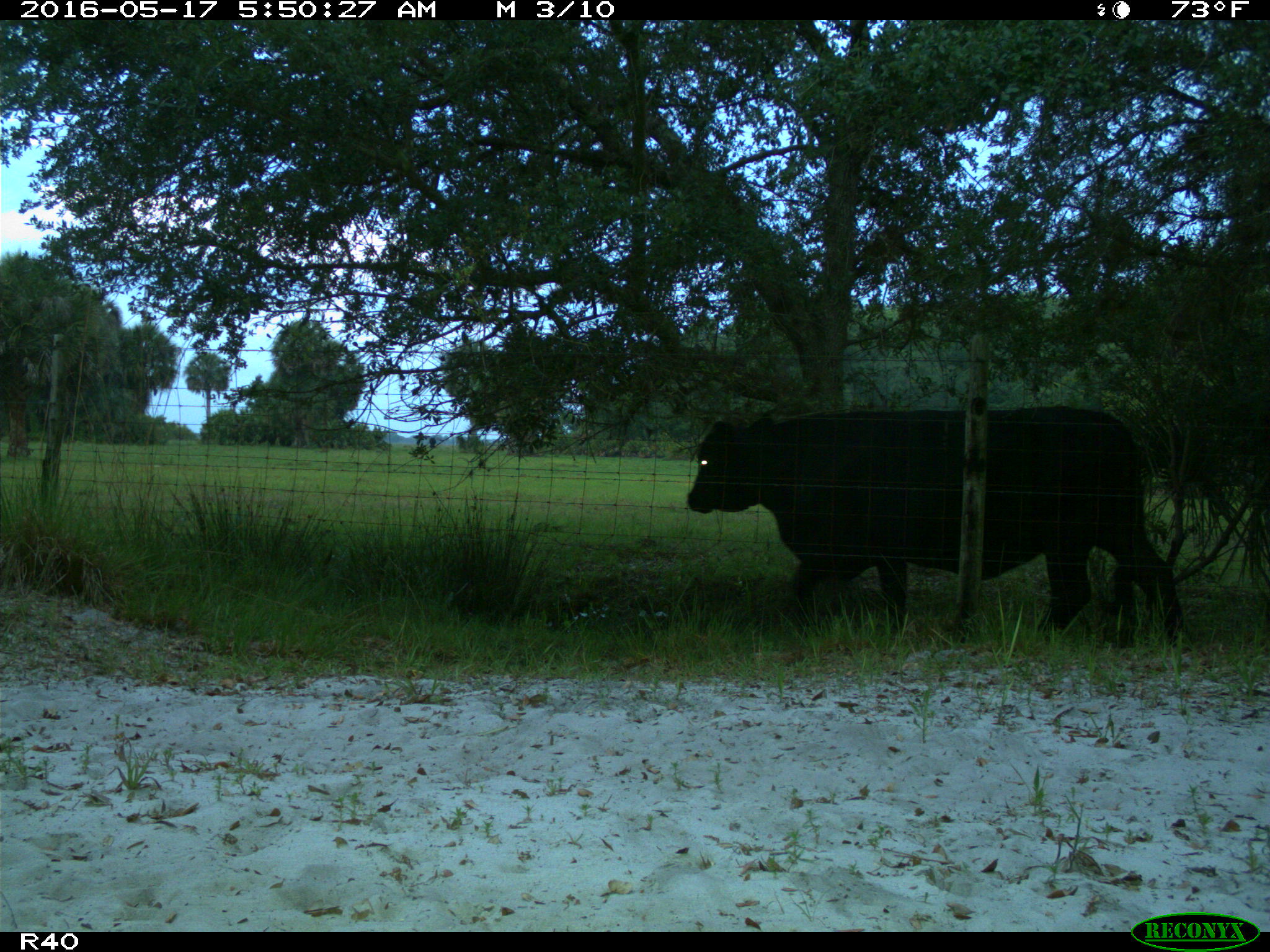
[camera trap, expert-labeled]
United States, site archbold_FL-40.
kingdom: Animalia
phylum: Chordata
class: Mammalia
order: Artiodactyla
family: Bovidae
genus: Bos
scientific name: Bos taurus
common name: domestic cow